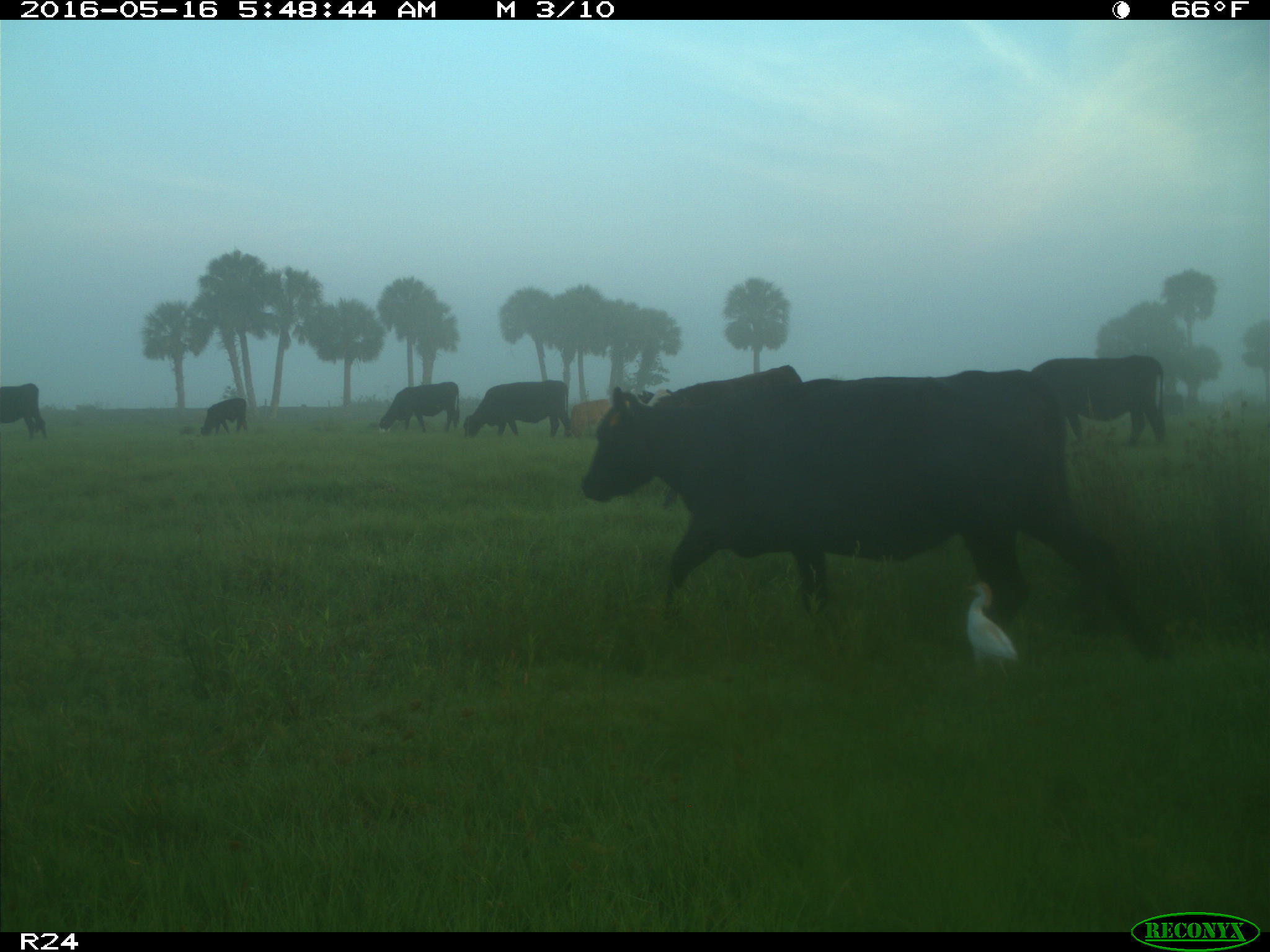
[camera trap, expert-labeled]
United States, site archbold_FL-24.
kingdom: Animalia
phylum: Chordata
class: Mammalia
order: Artiodactyla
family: Bovidae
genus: Bos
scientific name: Bos taurus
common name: domestic cow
Bos taurus (domestic cow).